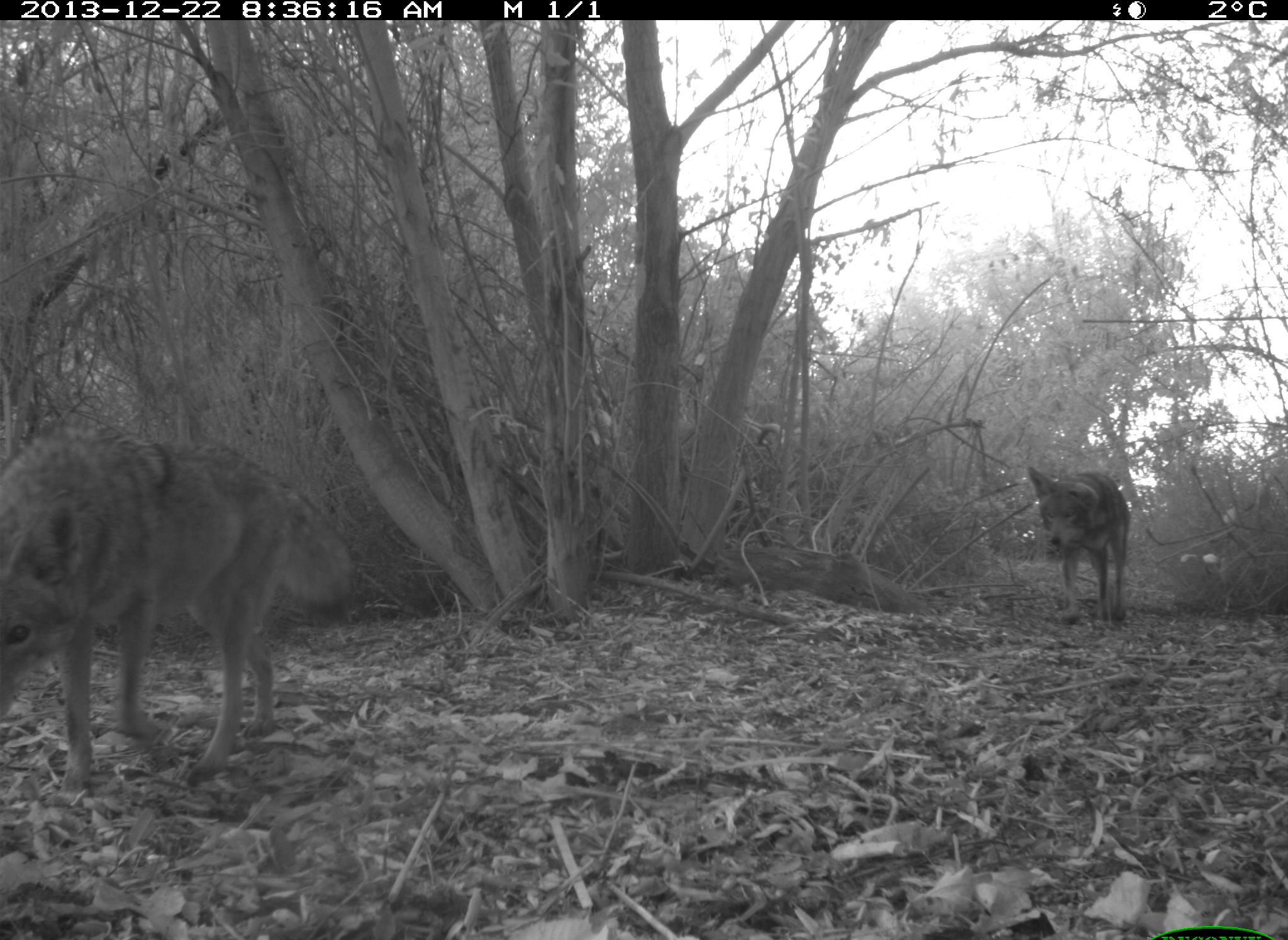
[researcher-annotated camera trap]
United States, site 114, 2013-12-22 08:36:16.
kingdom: Animalia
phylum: Chordata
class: Mammalia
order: Carnivora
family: Canidae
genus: Canis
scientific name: Canis latrans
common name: coyote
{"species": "coyote (Canis latrans)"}